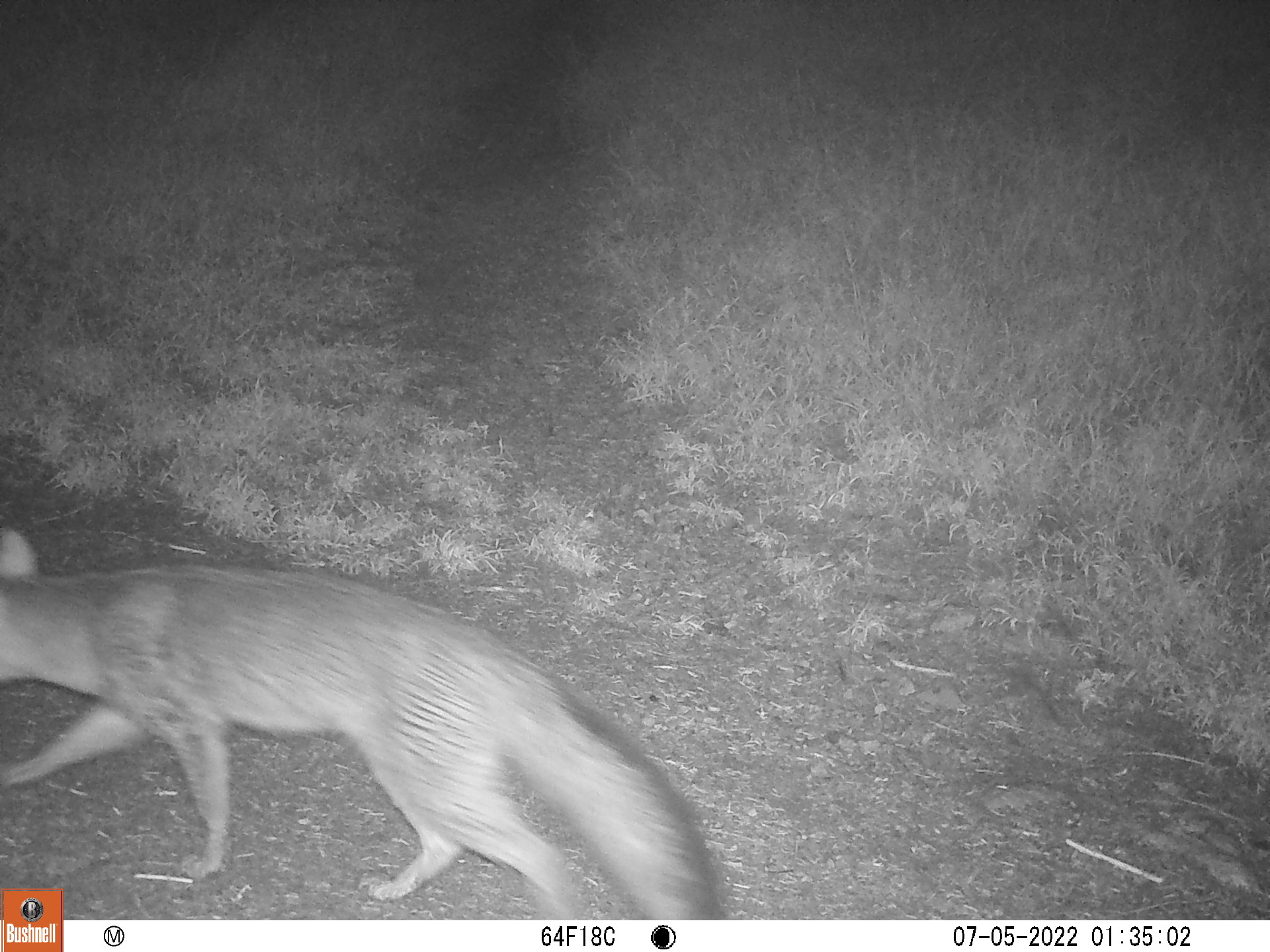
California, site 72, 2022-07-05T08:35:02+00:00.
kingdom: Animalia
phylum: Chordata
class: Mammalia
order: Carnivora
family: Canidae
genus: Urocyon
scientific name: Urocyon cinereoargenteus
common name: gray fox